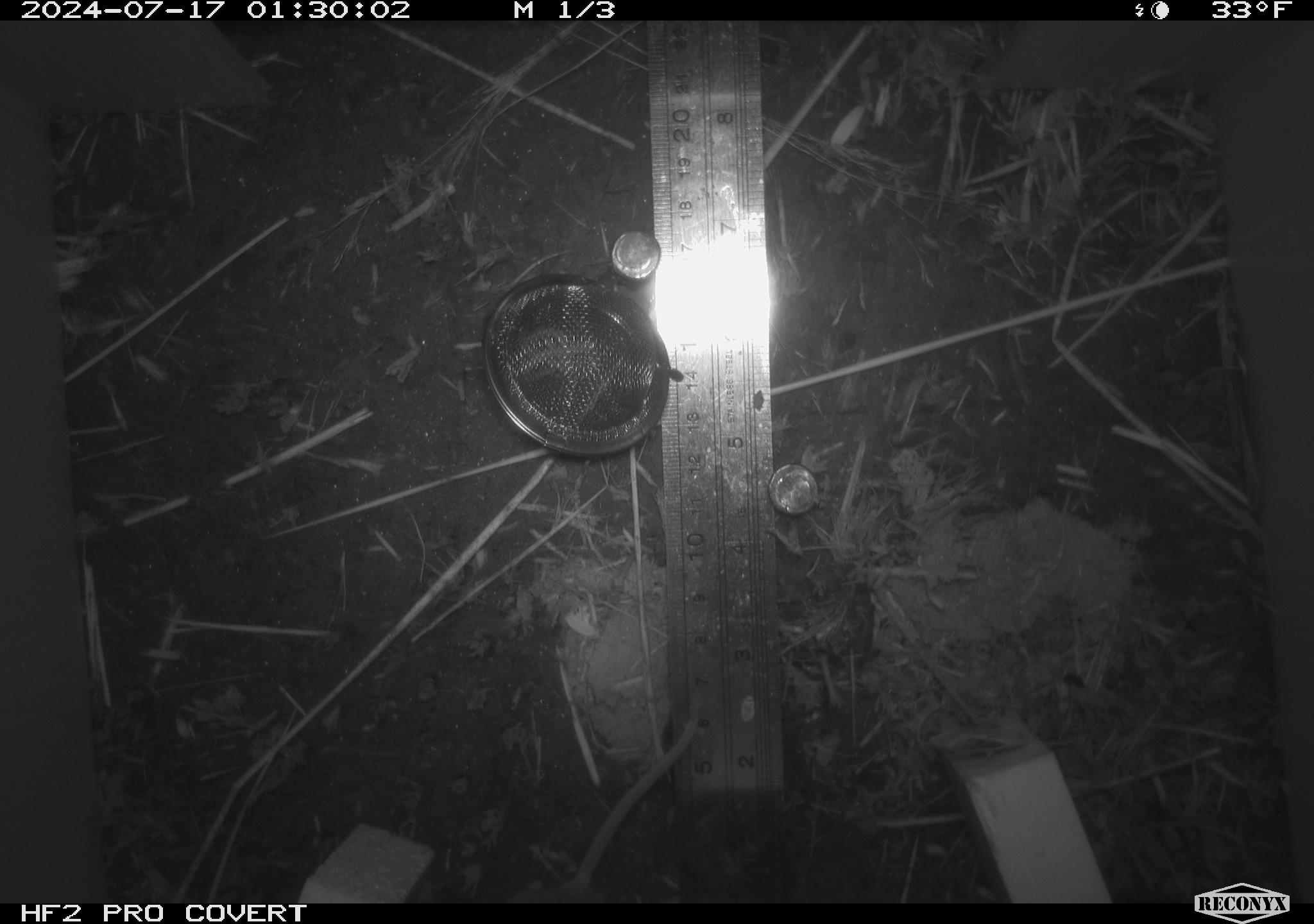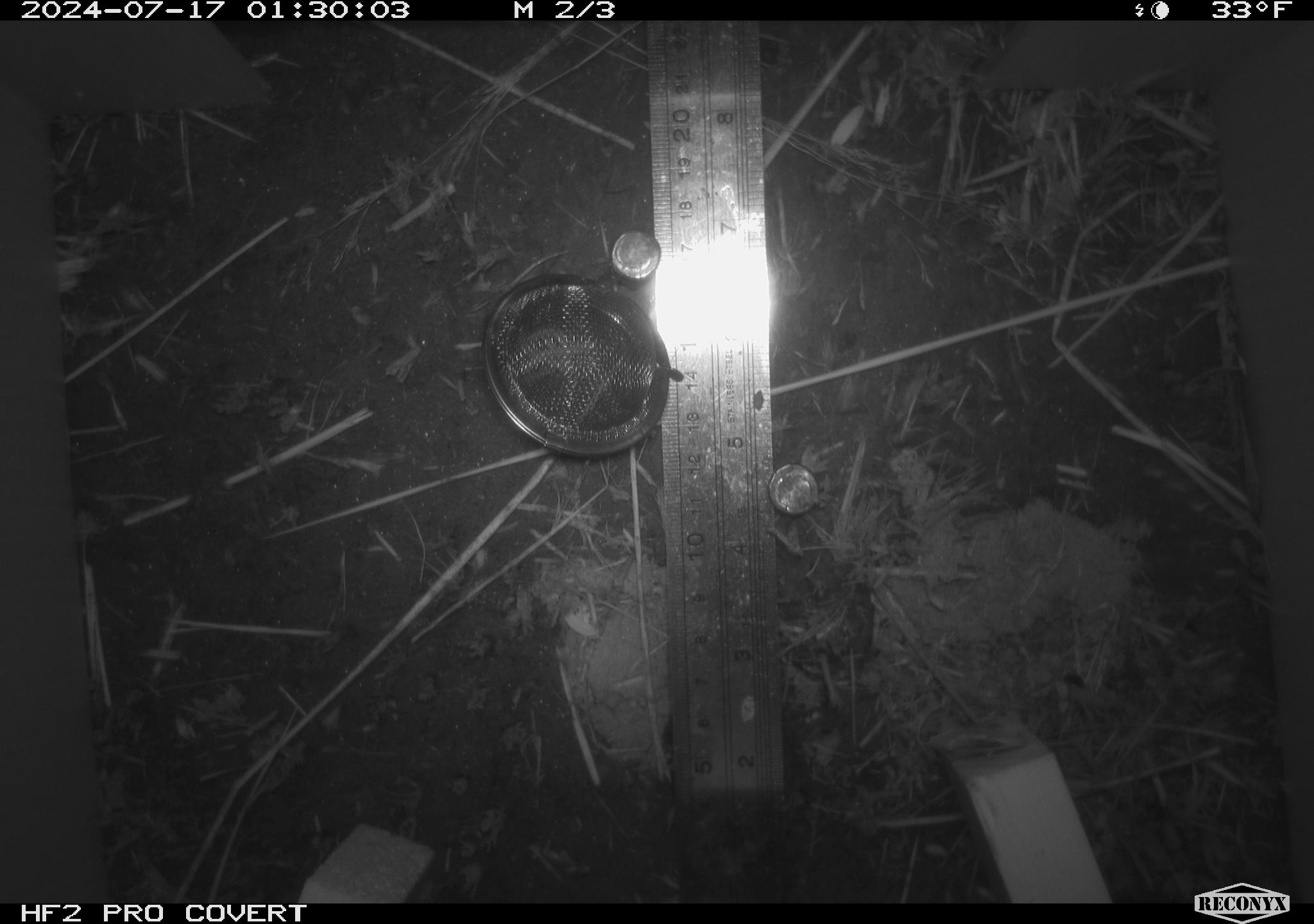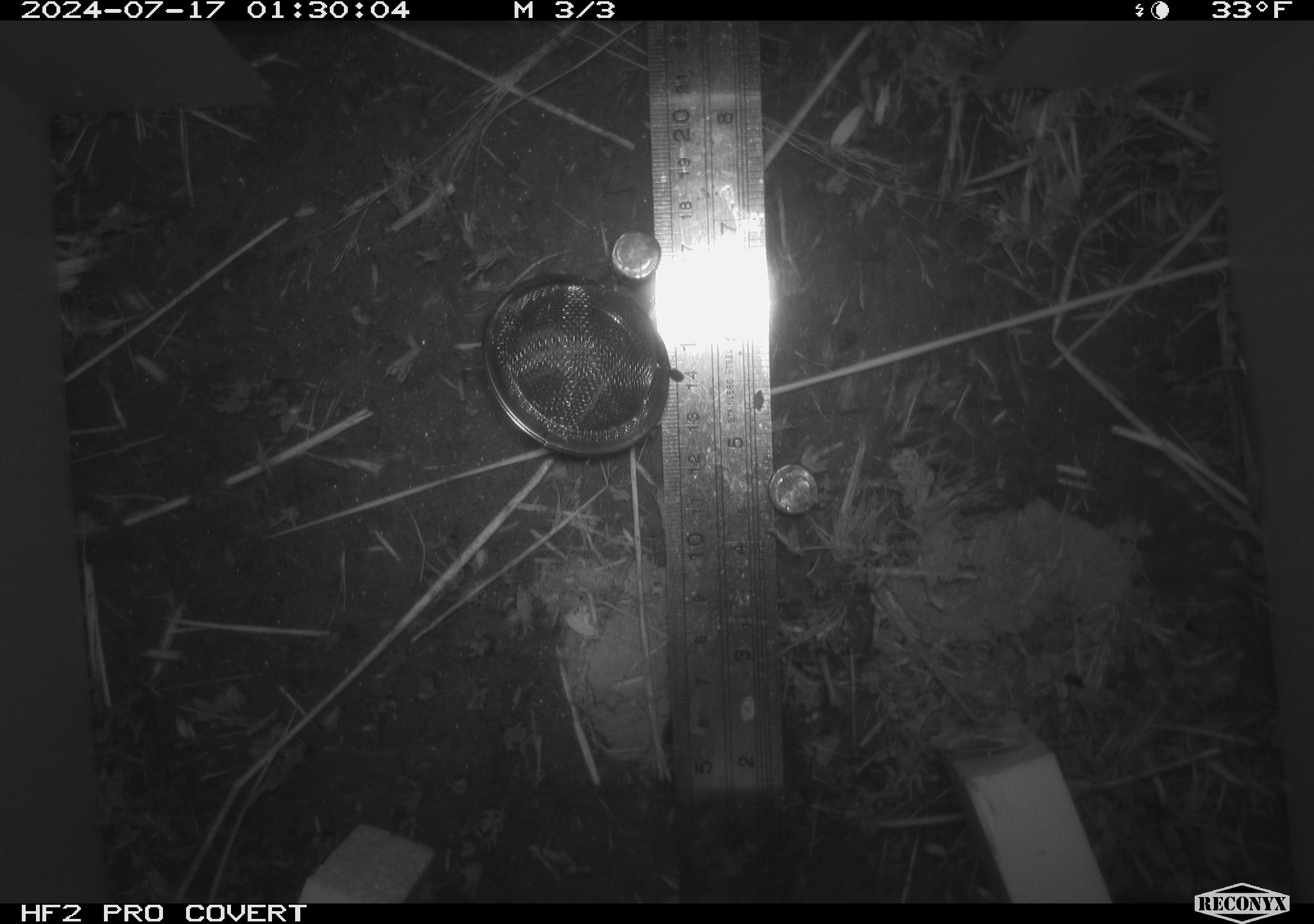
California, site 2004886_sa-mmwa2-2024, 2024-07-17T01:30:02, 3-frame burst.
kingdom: Animalia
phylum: Chordata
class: Mammalia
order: Rodentia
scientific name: Rodentia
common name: mouse species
Mouse species (Rodentia).